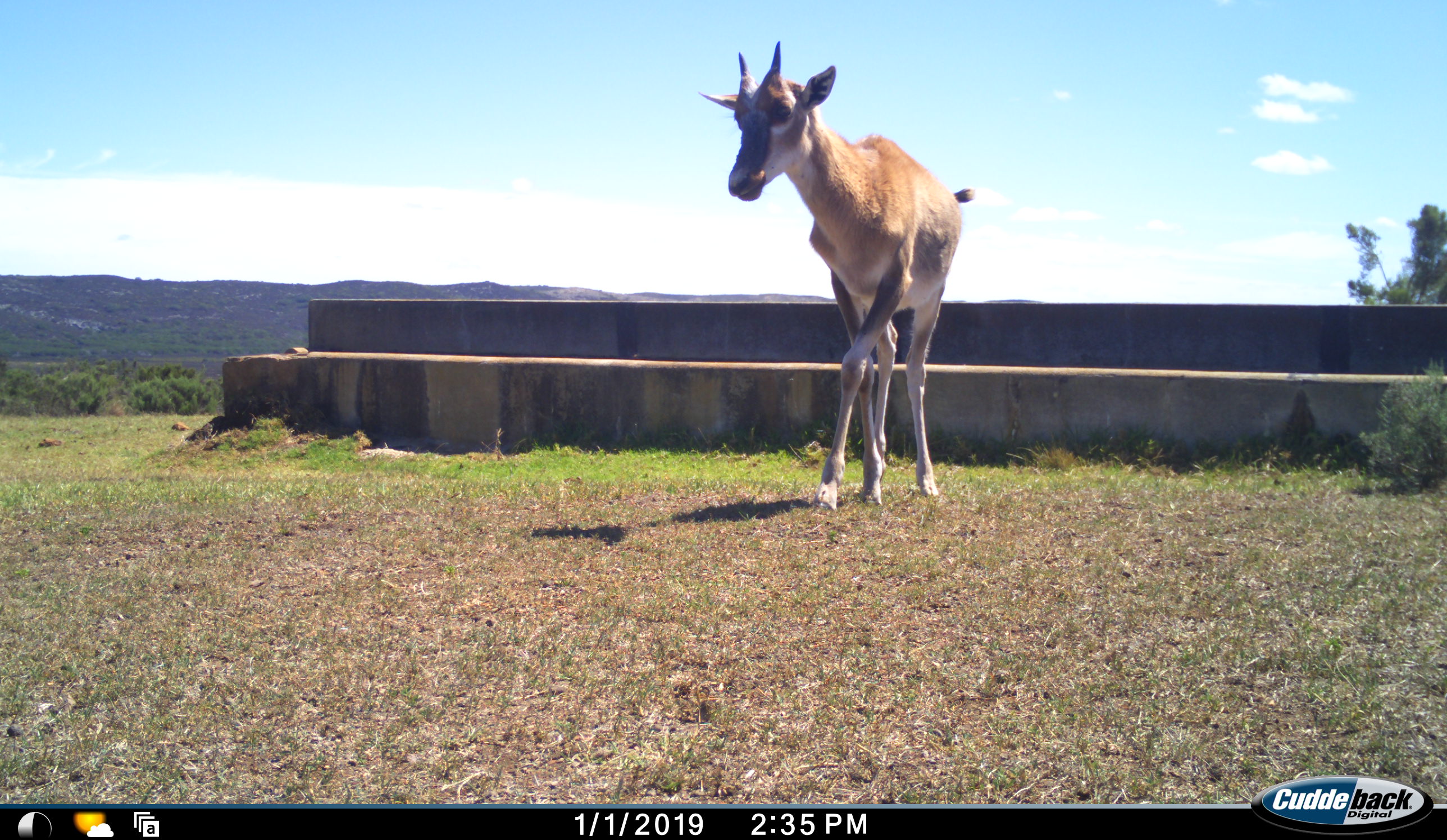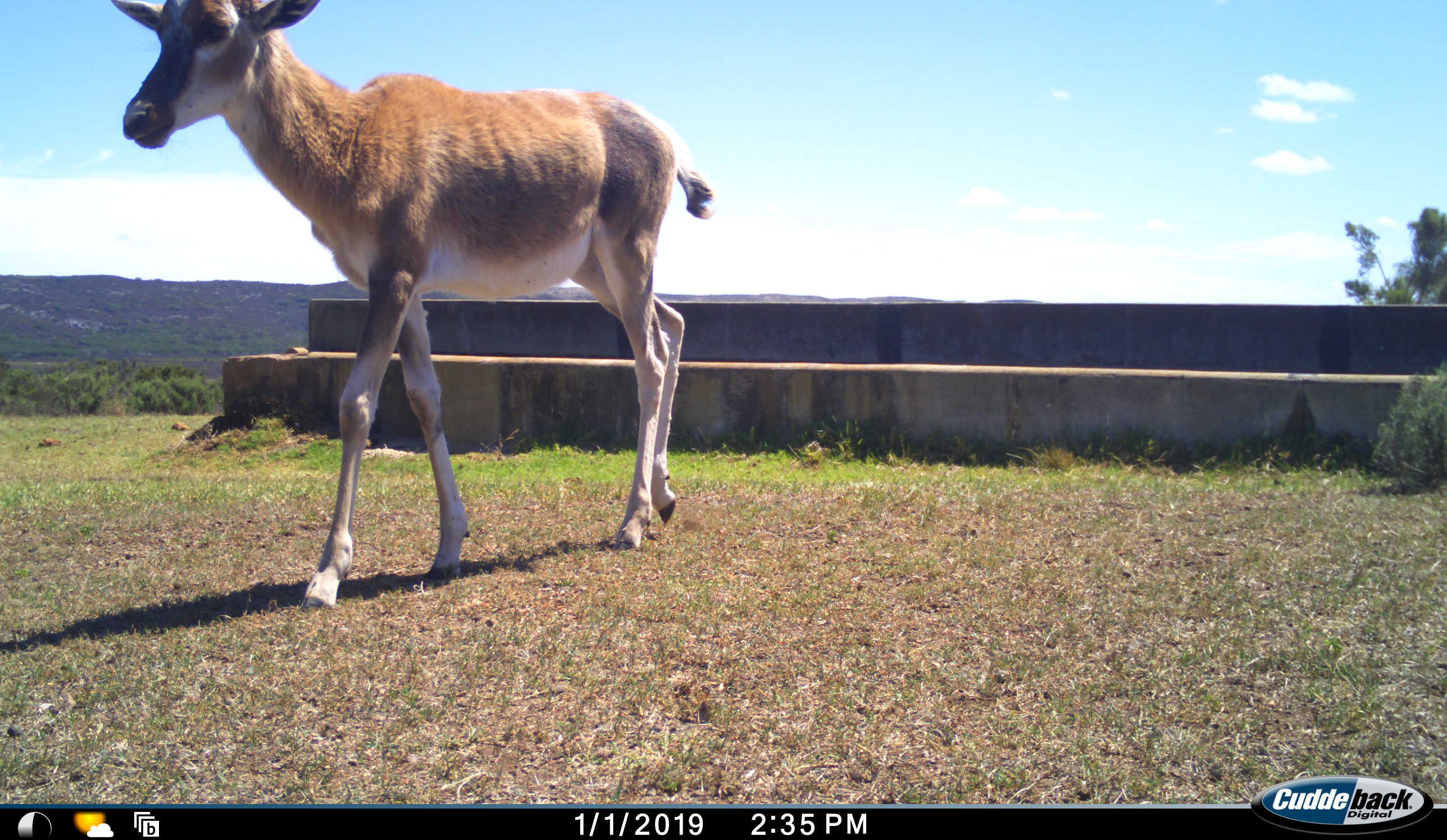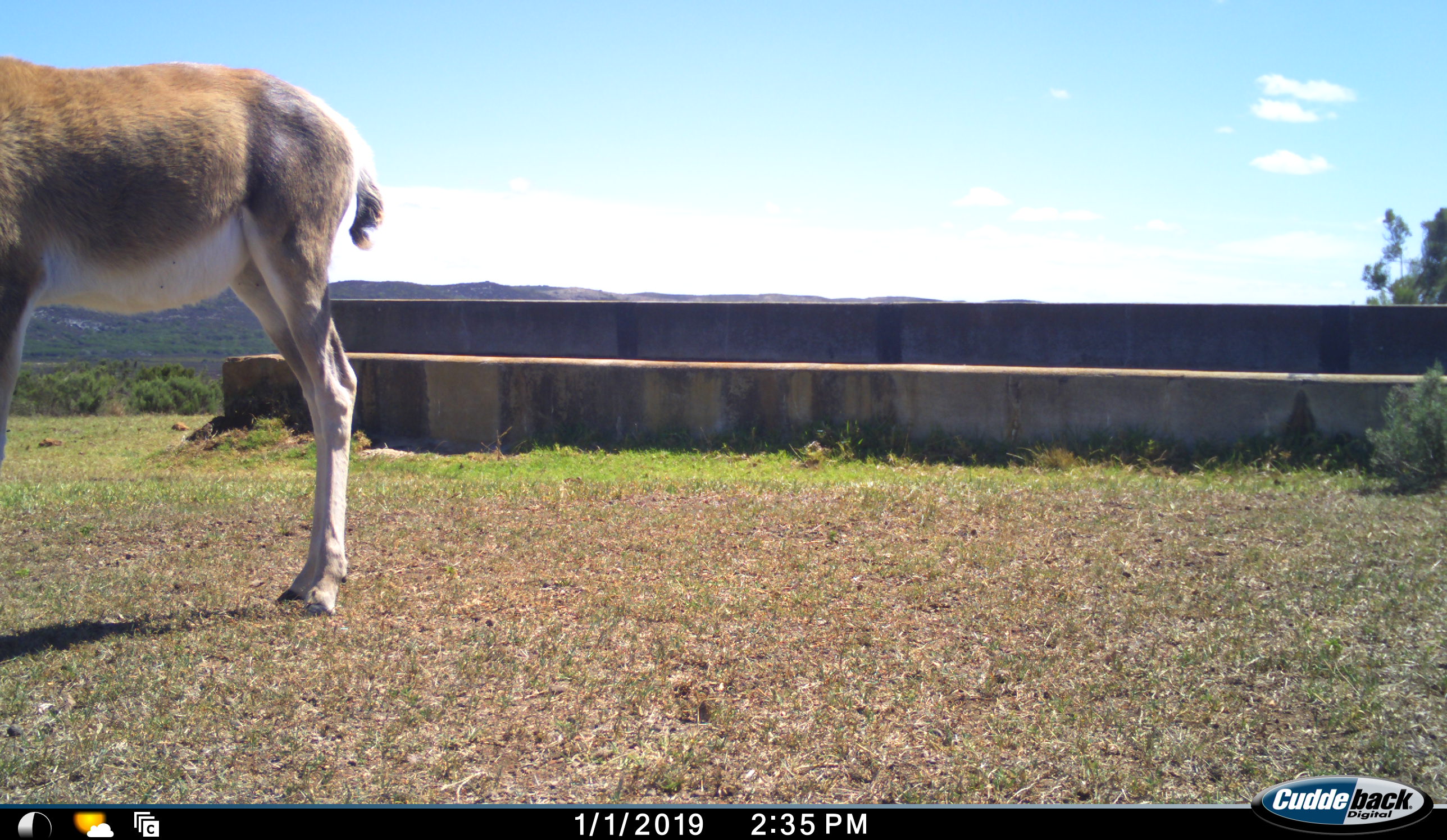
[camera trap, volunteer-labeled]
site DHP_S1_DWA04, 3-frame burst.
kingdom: Animalia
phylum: Chordata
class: Mammalia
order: Artiodactyla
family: Bovidae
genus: Damaliscus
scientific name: Damaliscus pygargus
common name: bontebok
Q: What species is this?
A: Bontebok (Damaliscus pygargus).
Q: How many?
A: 1.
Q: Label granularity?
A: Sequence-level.